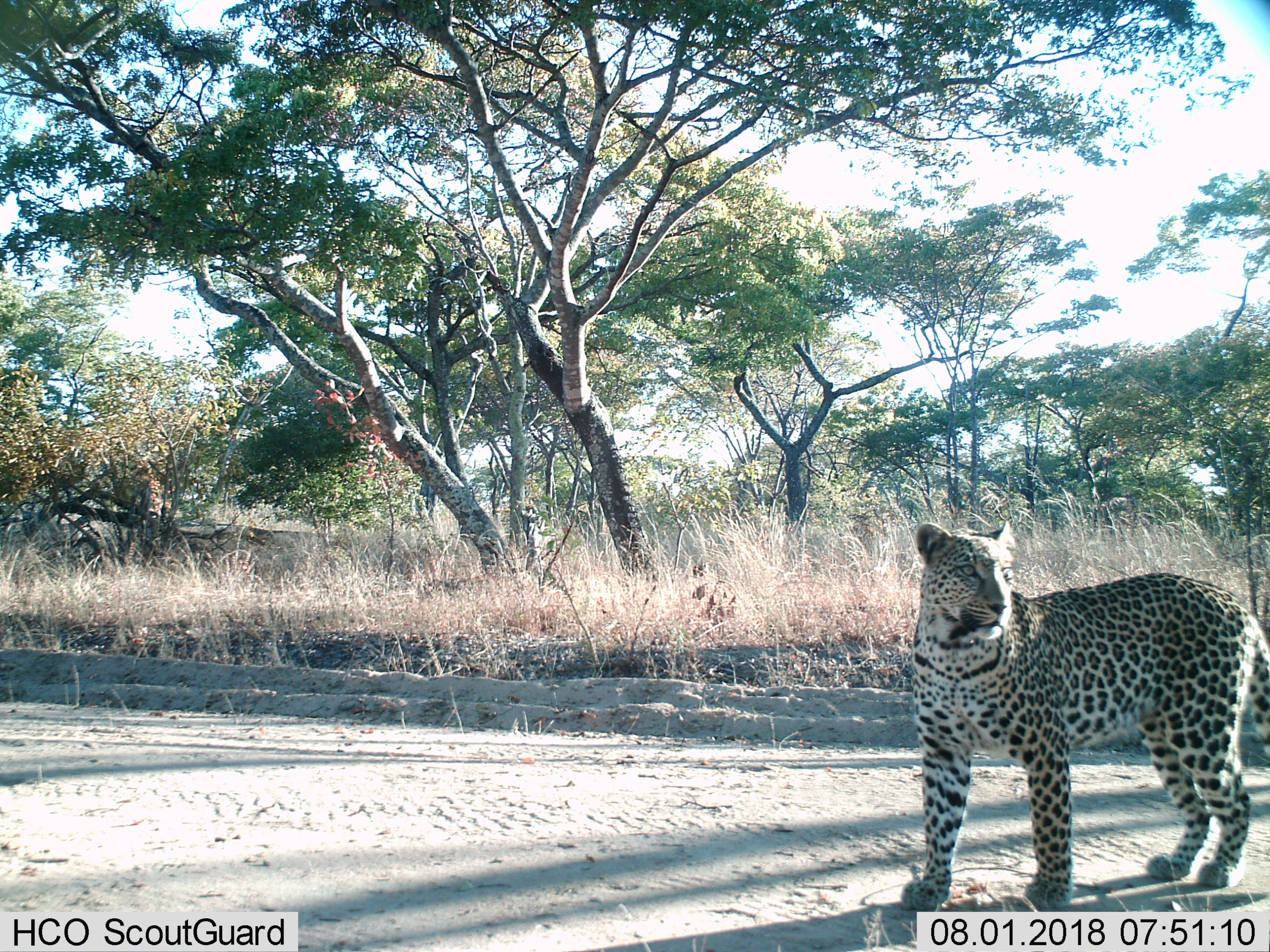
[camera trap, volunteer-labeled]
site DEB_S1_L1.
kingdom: Animalia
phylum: Chordata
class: Mammalia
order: Carnivora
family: Felidae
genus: Panthera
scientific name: Panthera pardus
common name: leopard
Leopard (Panthera pardus), count 1. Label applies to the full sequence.